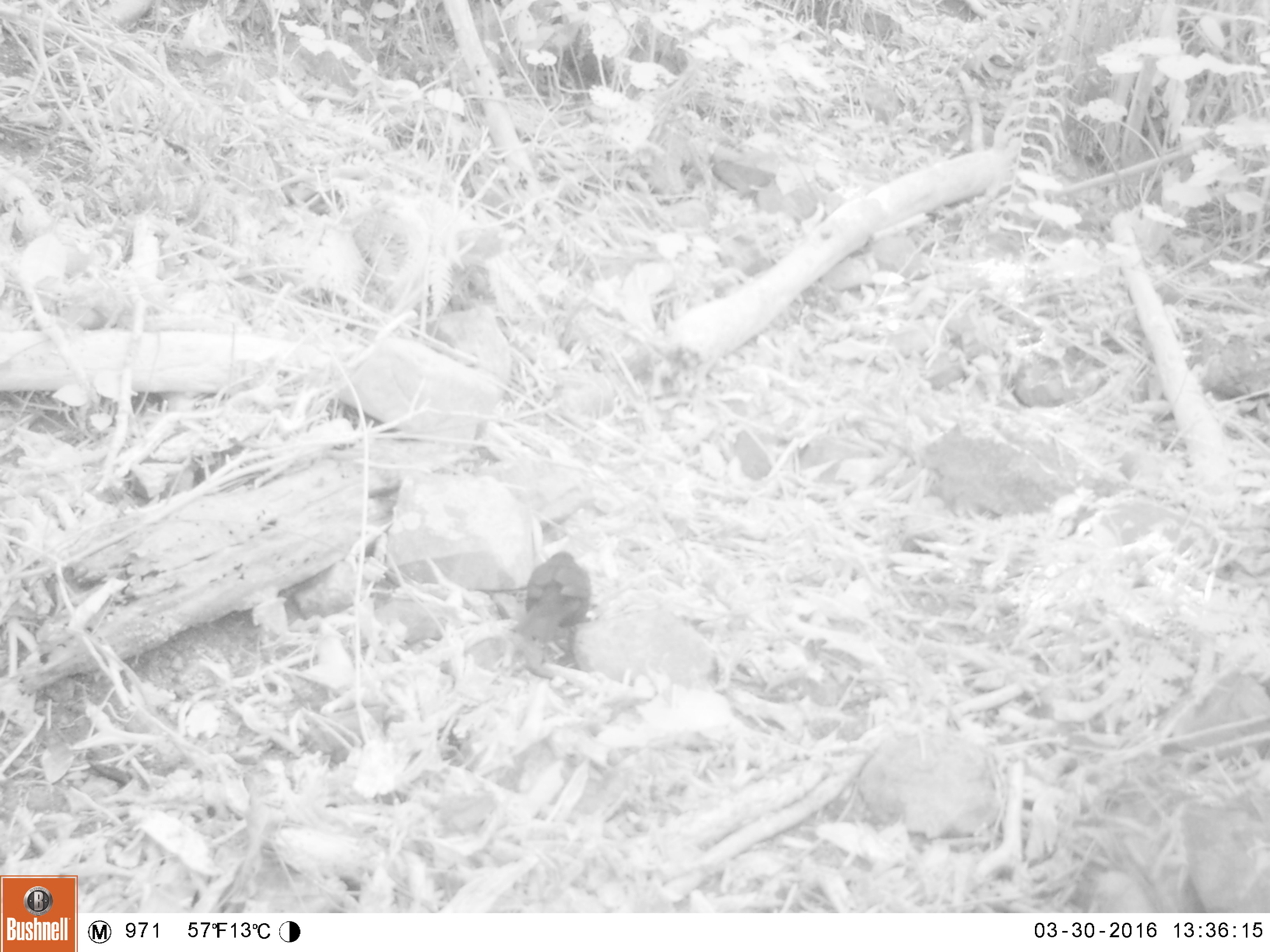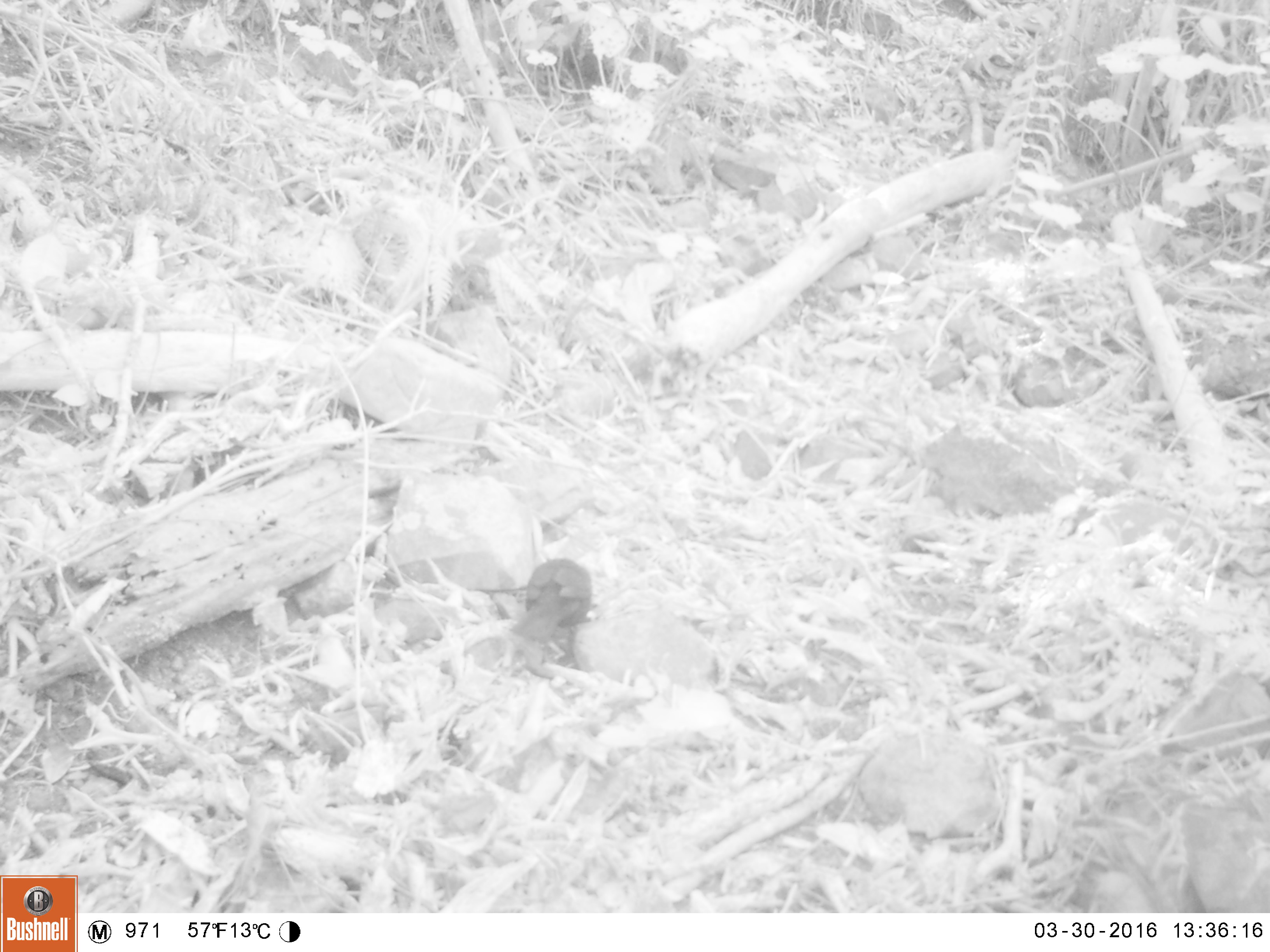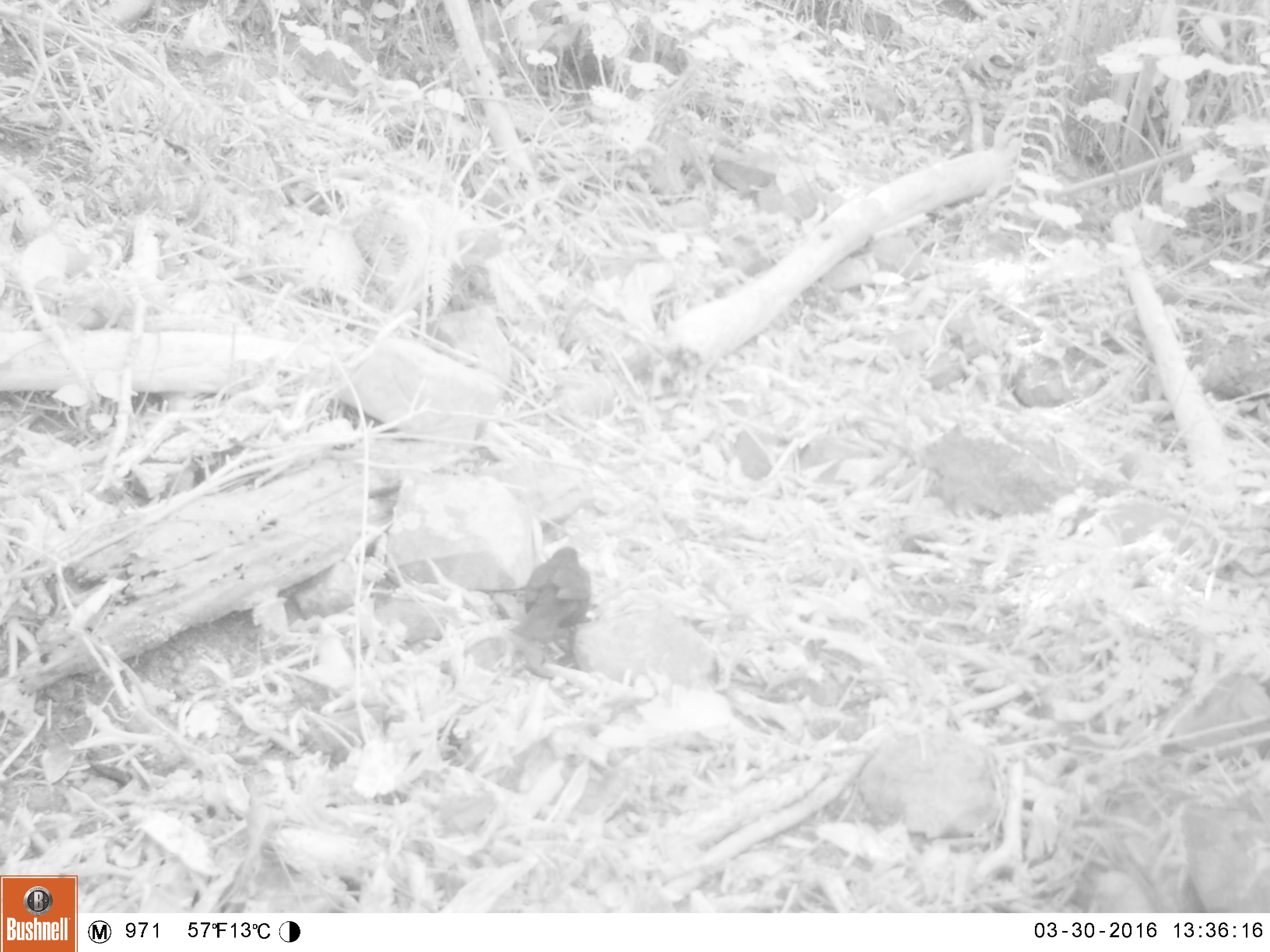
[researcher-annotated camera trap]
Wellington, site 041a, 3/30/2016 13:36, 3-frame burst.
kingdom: Animalia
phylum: Chordata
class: Aves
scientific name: Aves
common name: bird